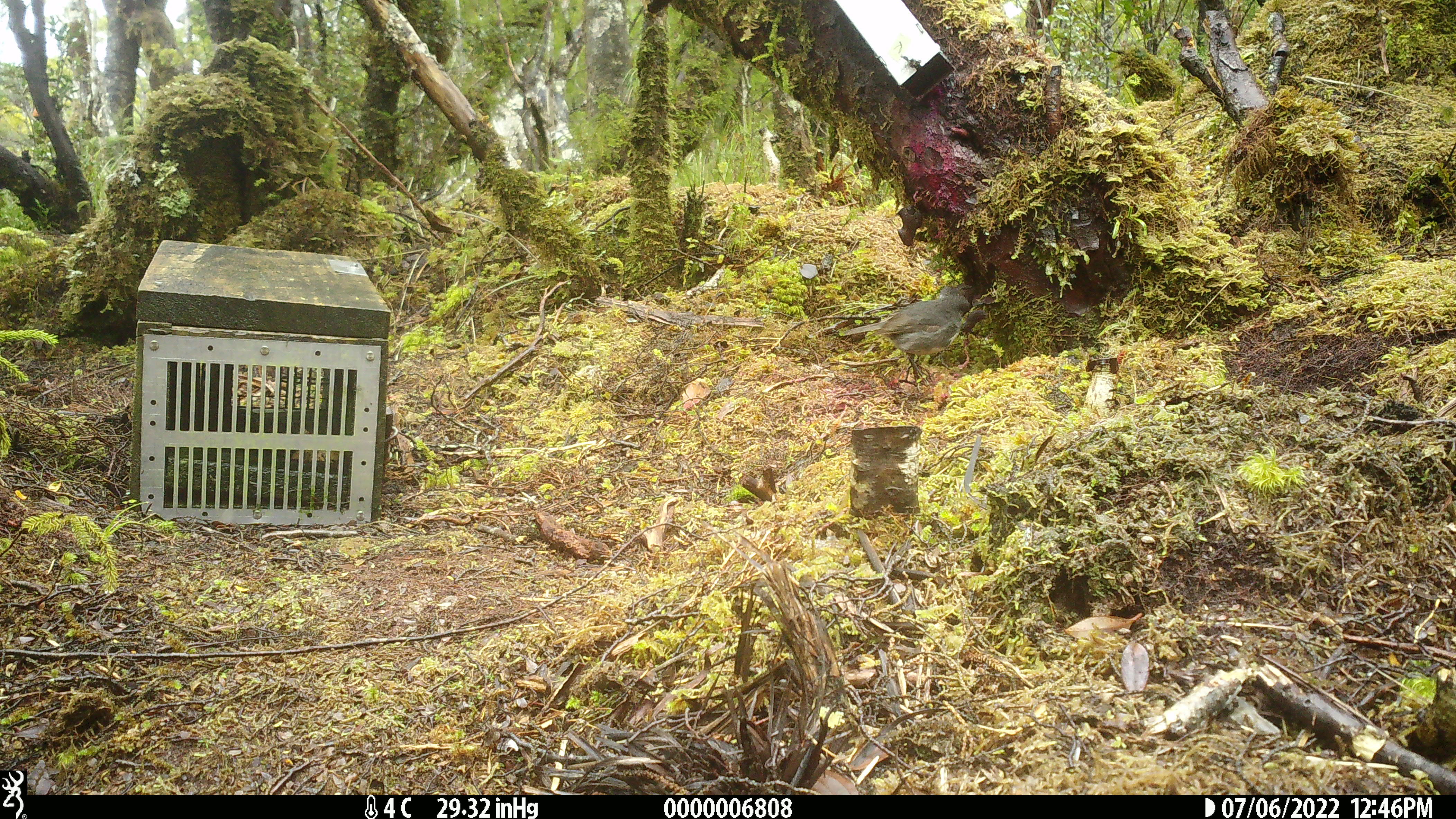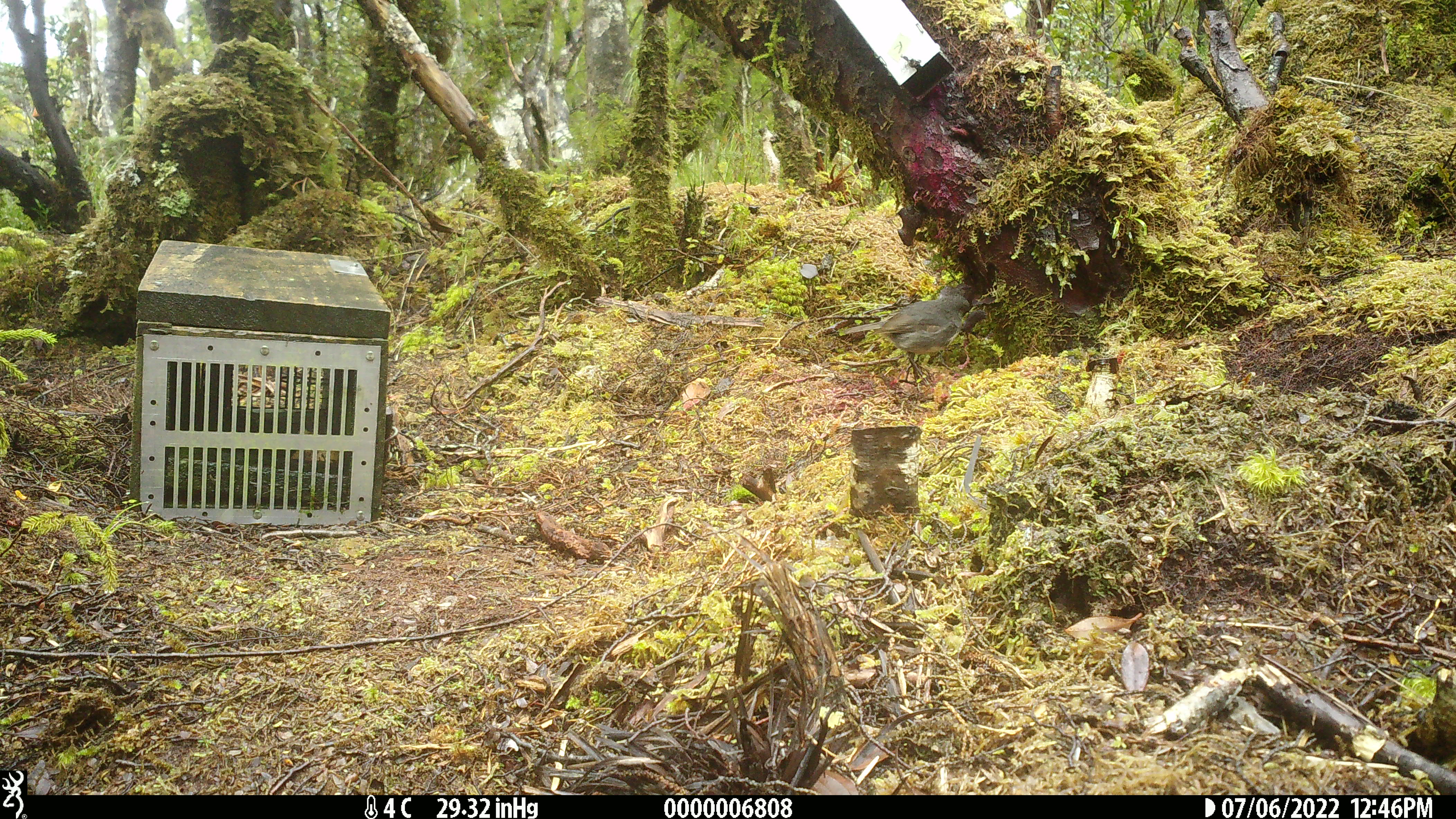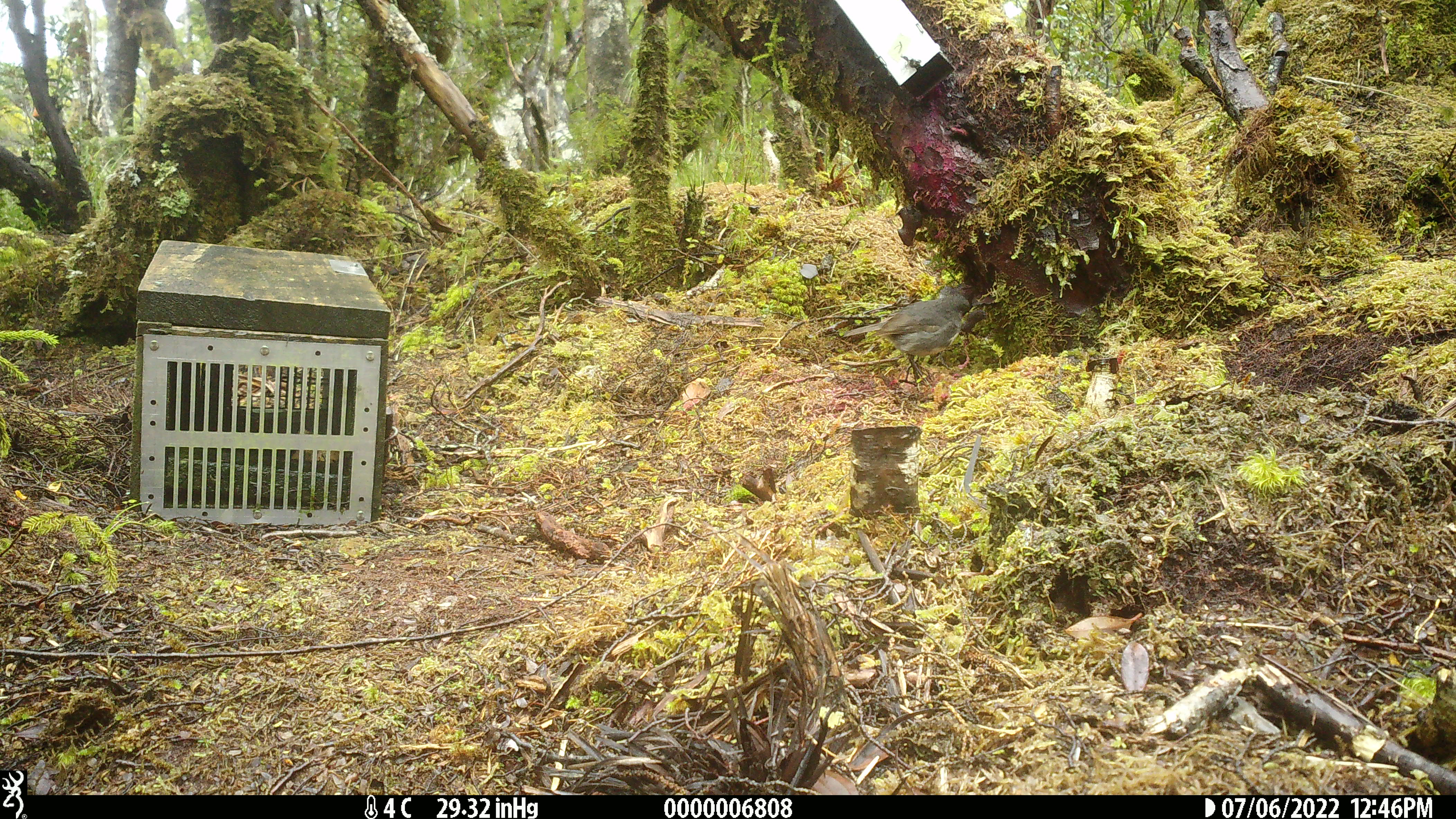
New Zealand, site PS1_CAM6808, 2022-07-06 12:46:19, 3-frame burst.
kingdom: Animalia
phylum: Chordata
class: Aves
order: Passeriformes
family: Petroicidae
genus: Petroica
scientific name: Petroica australis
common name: new zealand robin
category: robin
Robin (new zealand robin) (Petroica australis).